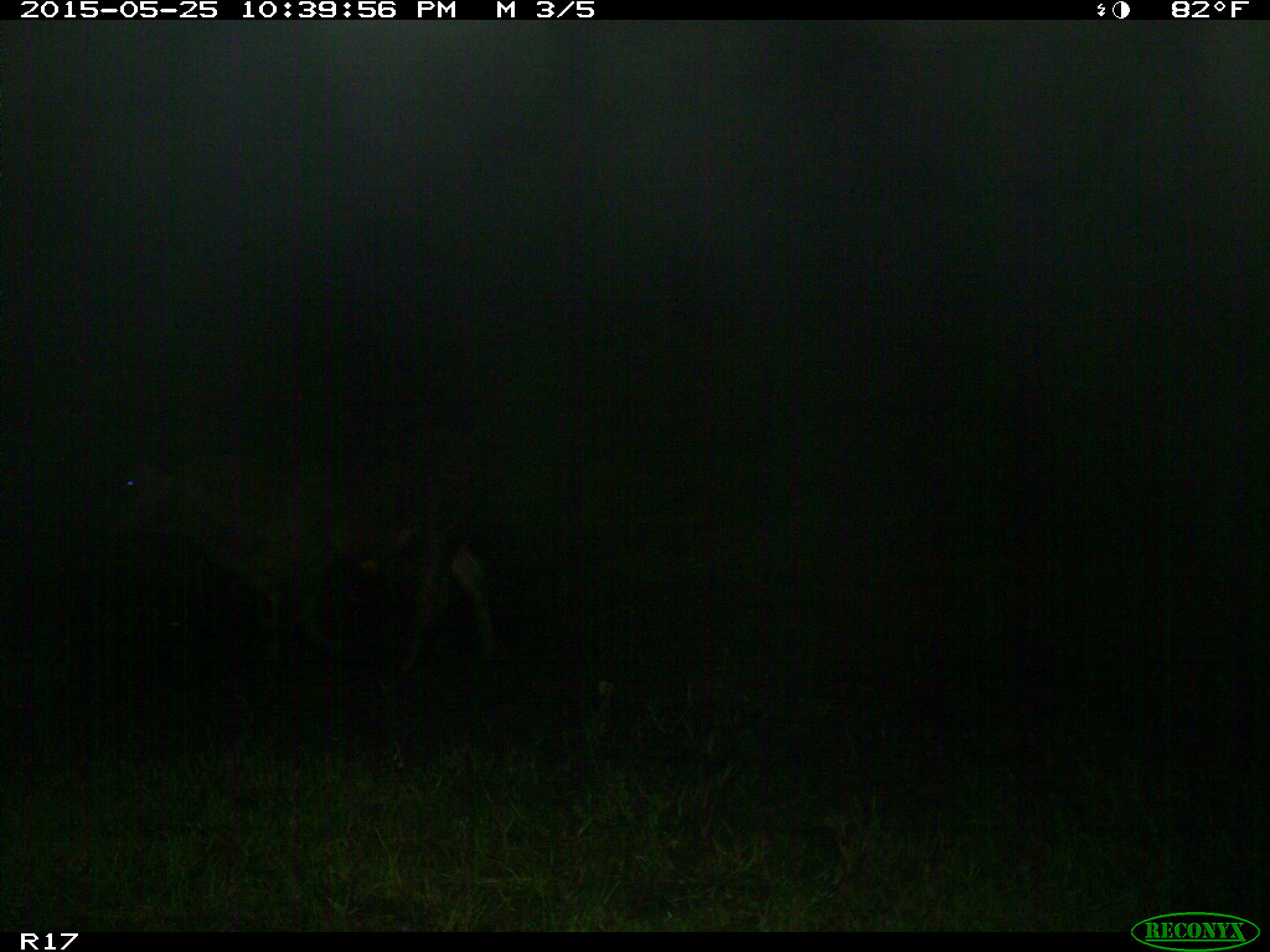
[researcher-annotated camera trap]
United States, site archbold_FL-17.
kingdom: Animalia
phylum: Chordata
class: Mammalia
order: Artiodactyla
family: Bovidae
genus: Bos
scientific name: Bos taurus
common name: domestic cow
Bos taurus (domestic cow).